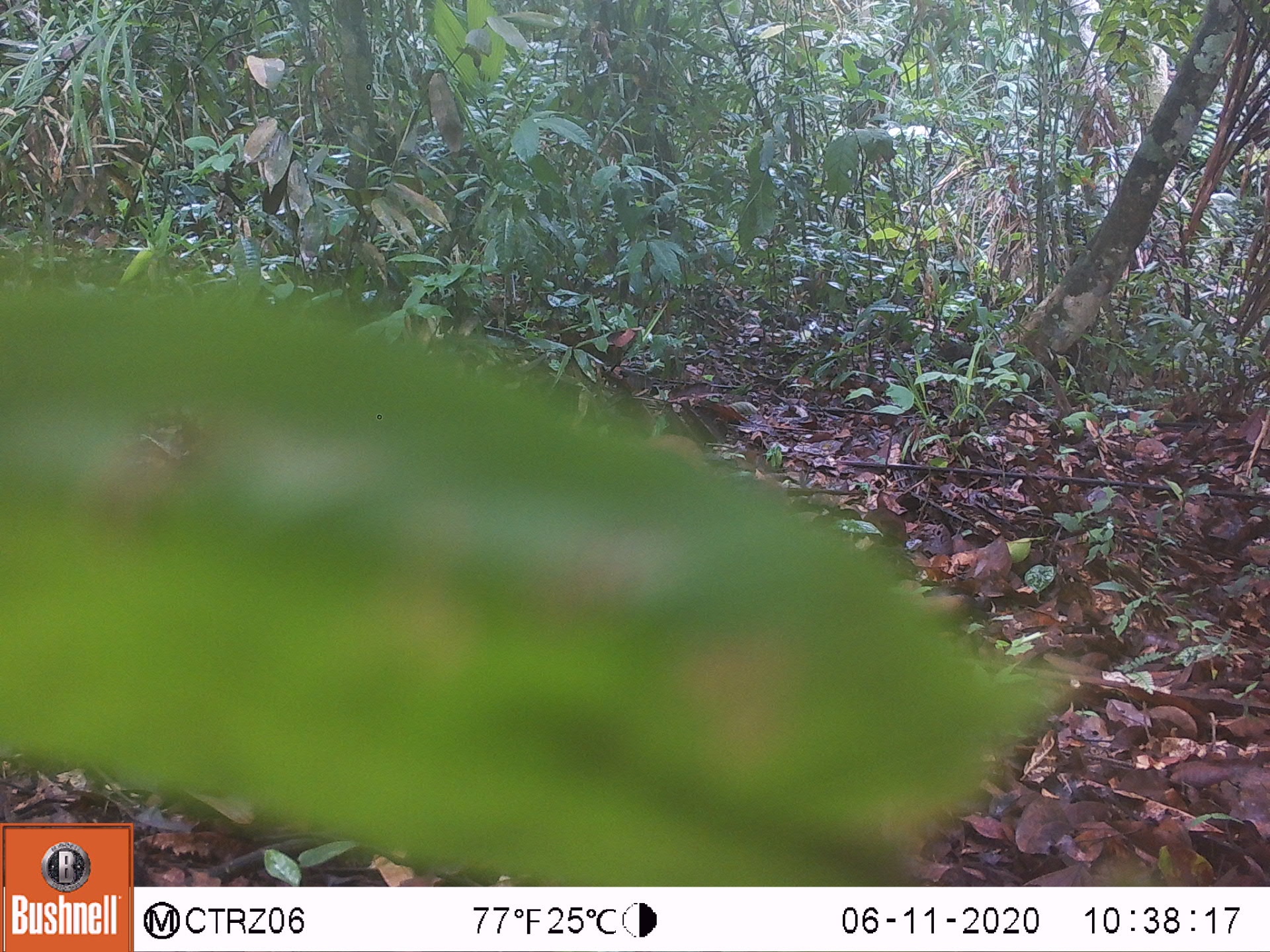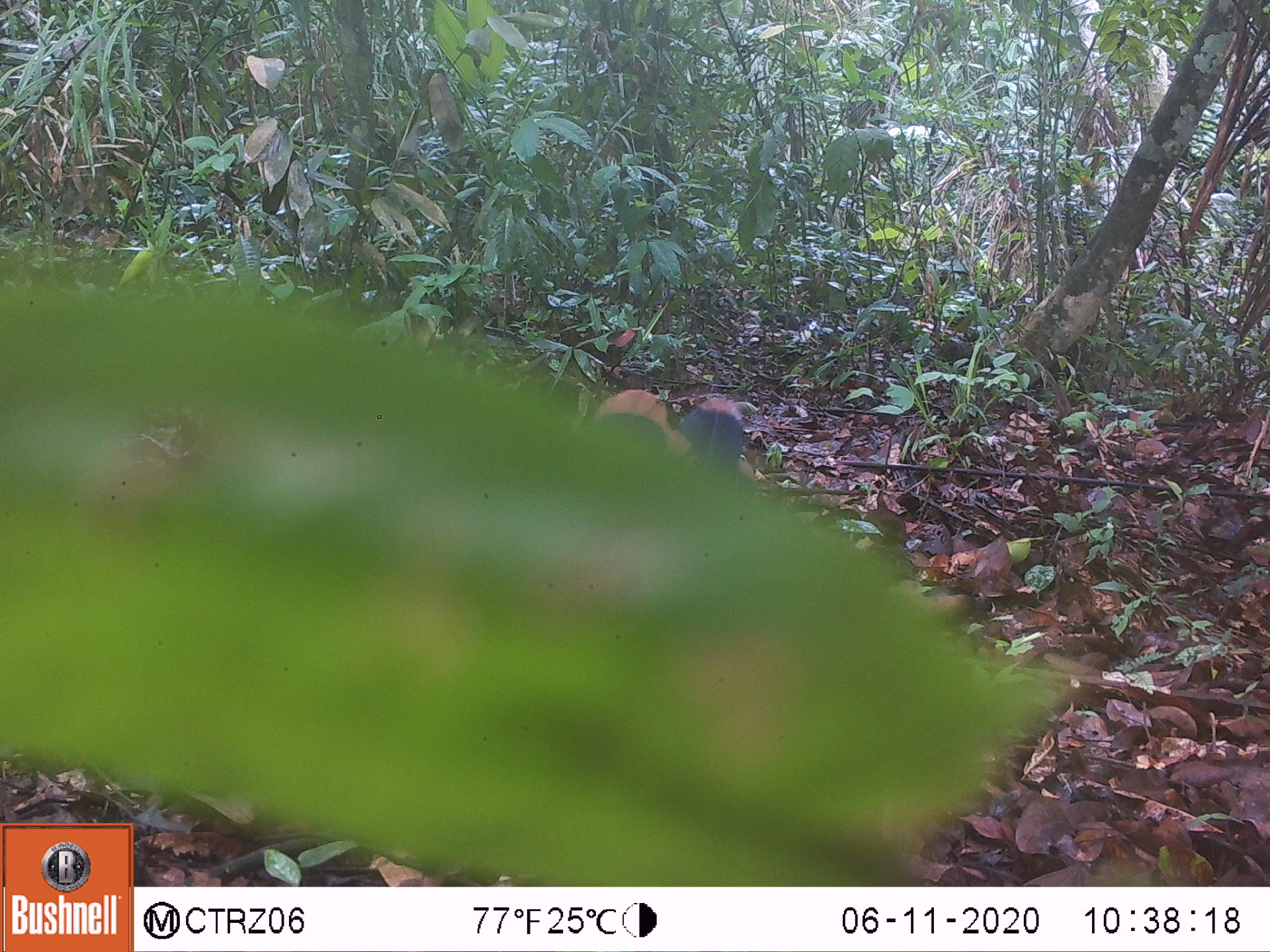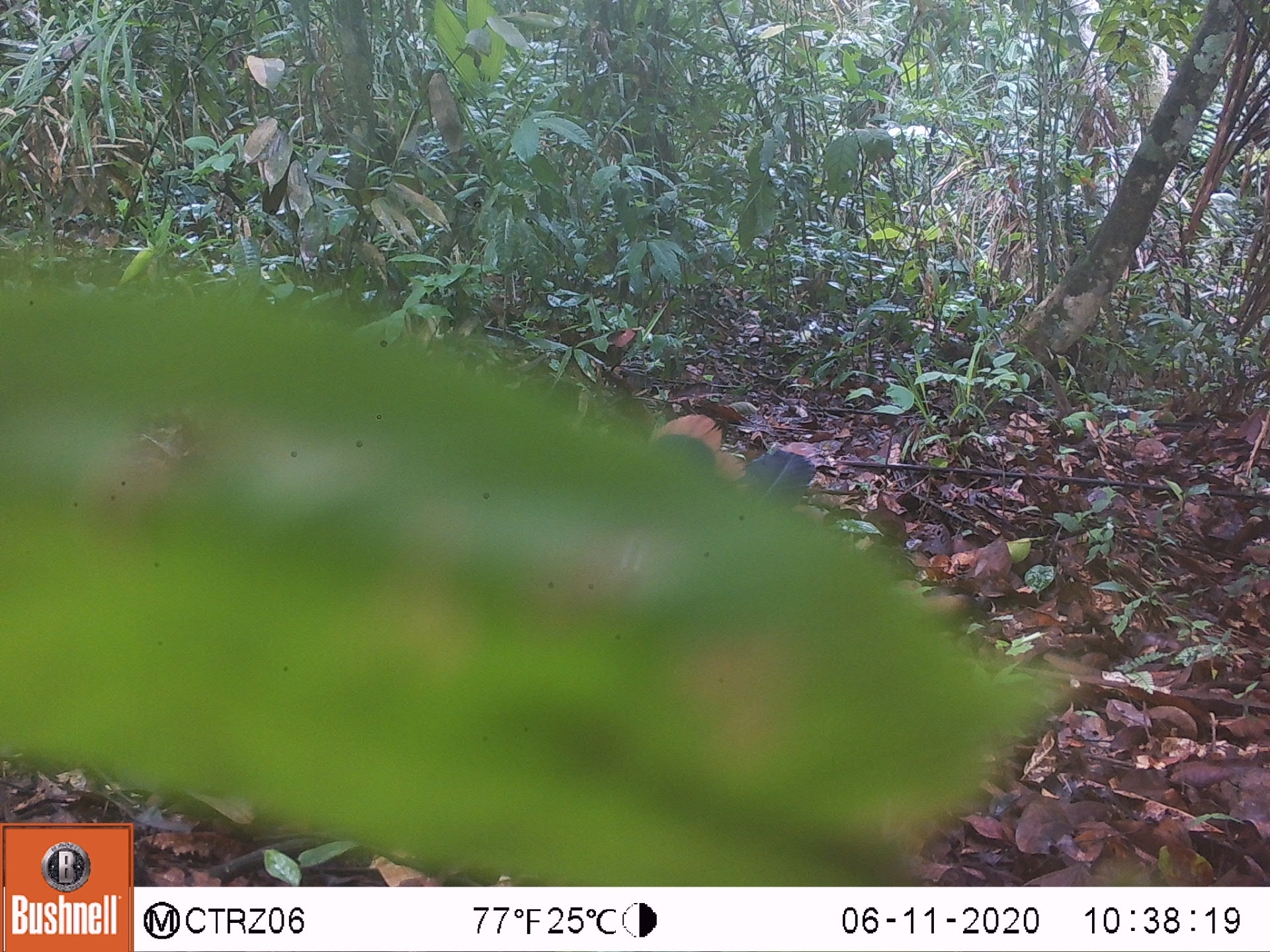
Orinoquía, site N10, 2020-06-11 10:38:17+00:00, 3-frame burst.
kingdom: Animalia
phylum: Chordata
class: Aves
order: Galliformes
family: Cracidae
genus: Mitu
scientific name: Mitu tomentosum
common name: crestless curassow